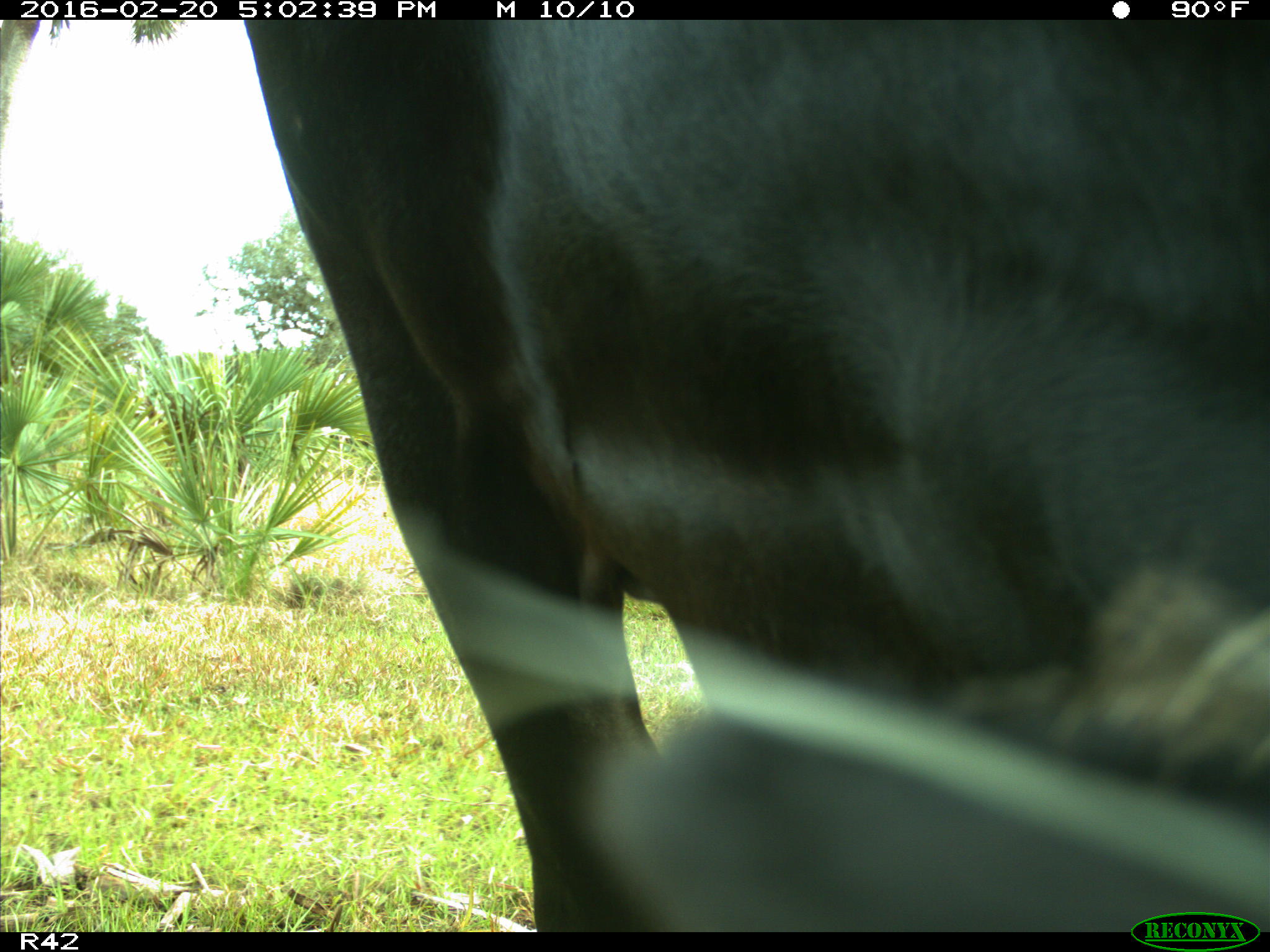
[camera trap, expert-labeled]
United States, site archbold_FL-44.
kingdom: Animalia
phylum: Chordata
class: Mammalia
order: Artiodactyla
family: Bovidae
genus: Bos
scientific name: Bos taurus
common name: domestic cow